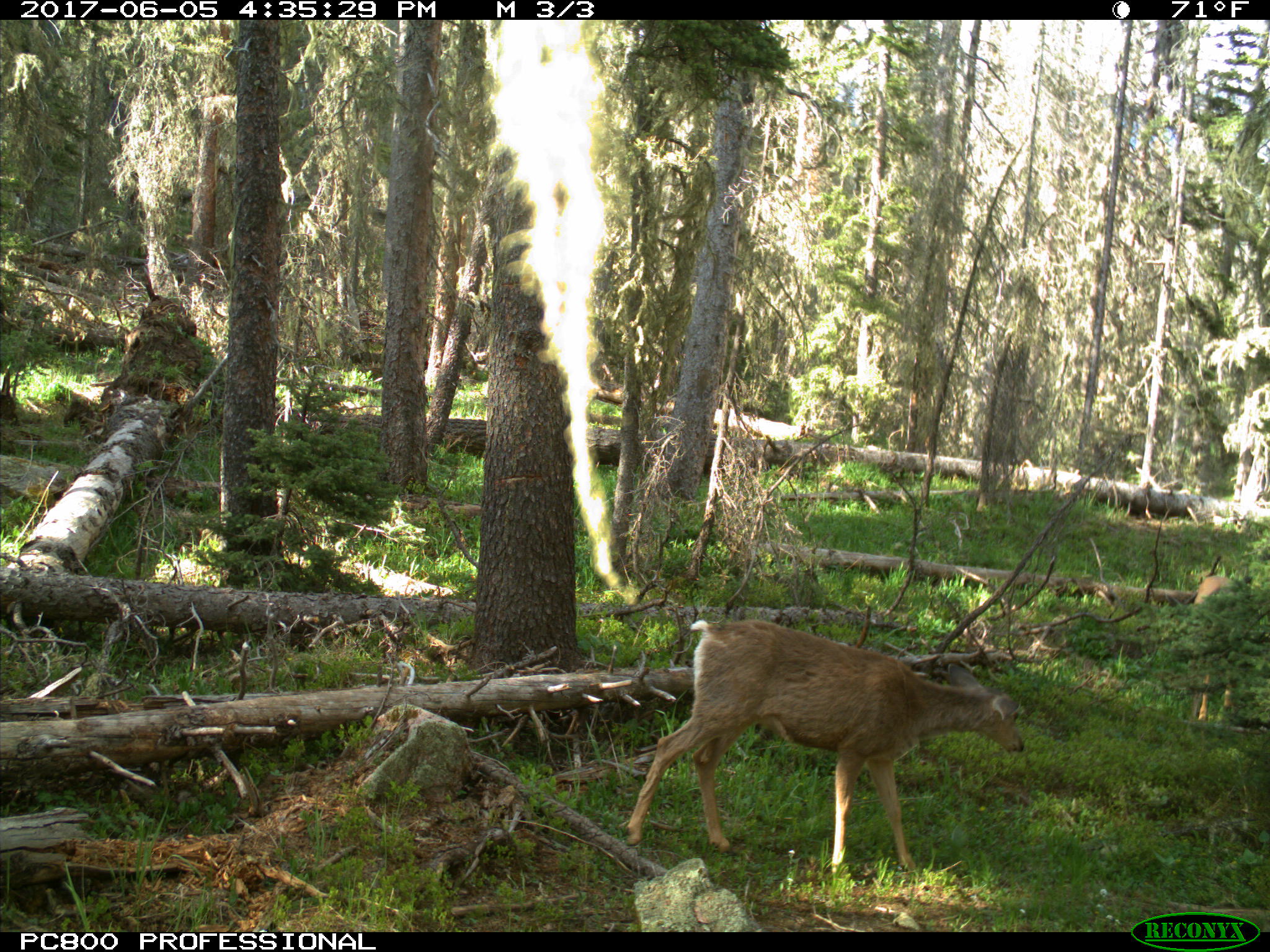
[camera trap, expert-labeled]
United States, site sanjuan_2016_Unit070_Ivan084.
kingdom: Animalia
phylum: Chordata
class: Mammalia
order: Artiodactyla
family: Cervidae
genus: Odocoileus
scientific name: Odocoileus hemionus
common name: mule deer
Odocoileus hemionus (mule deer).